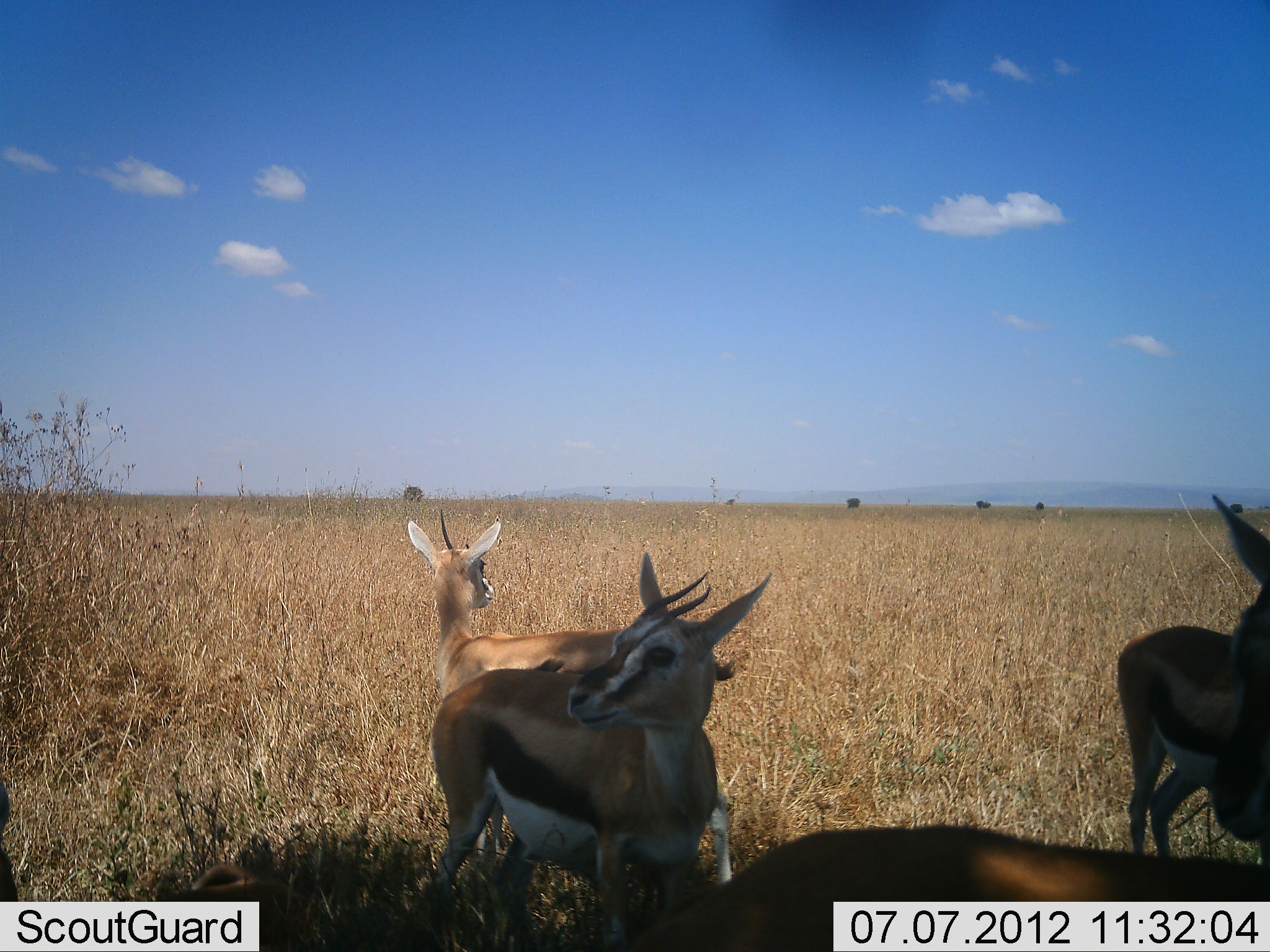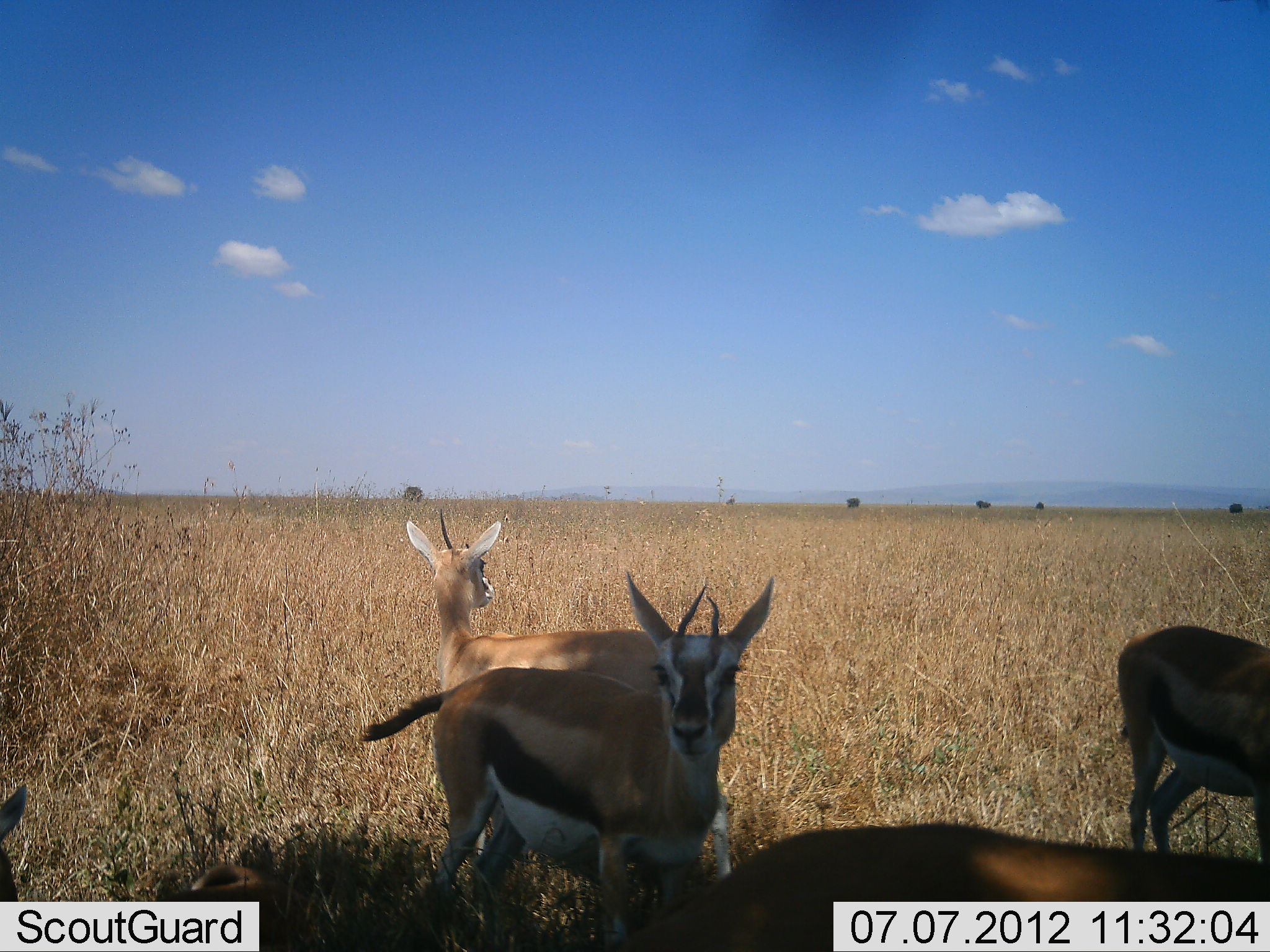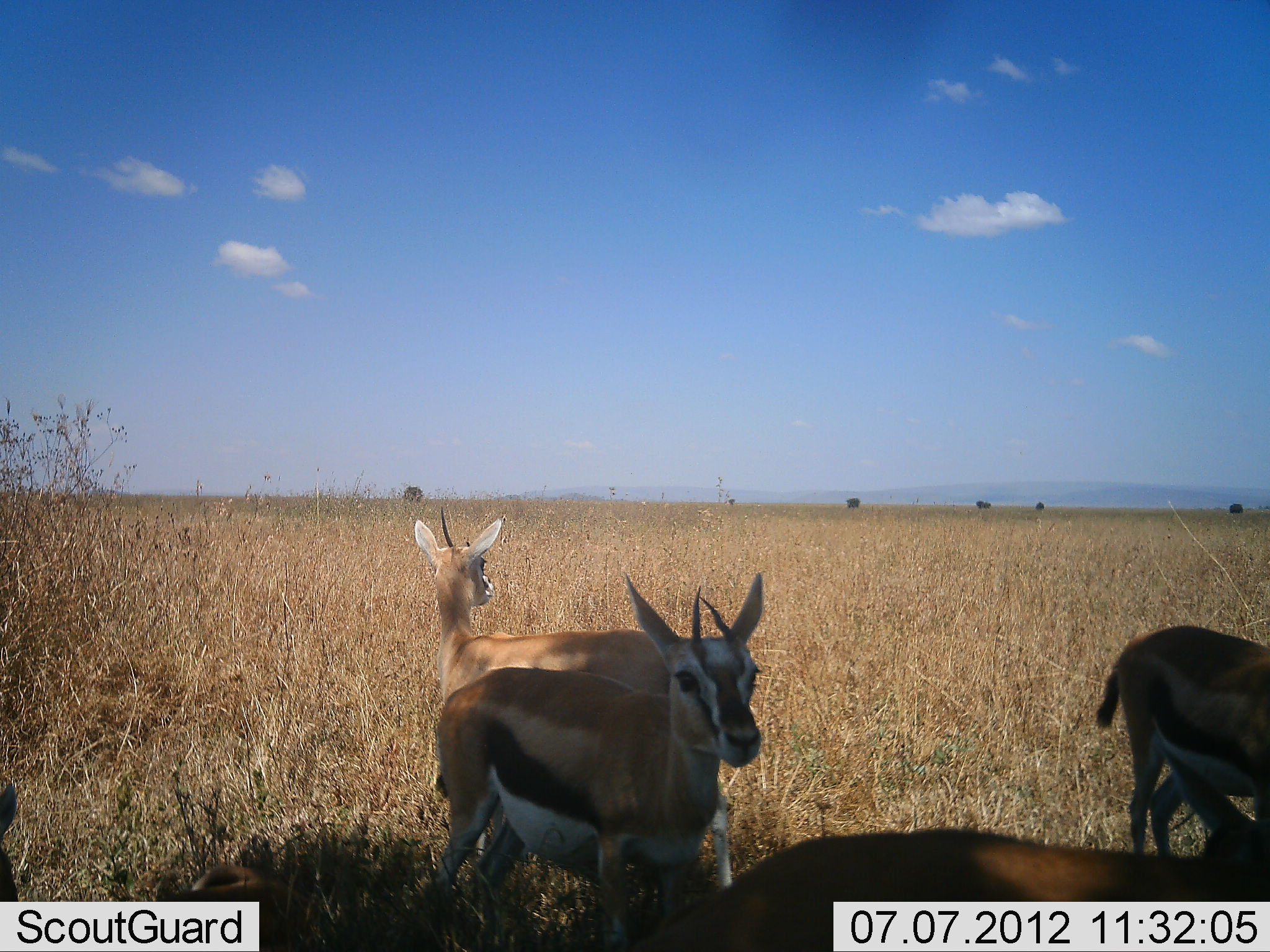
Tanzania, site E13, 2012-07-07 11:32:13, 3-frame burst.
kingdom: Animalia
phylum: Chordata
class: Mammalia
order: Artiodactyla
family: Bovidae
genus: Eudorcas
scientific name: Eudorcas thomsonii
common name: thomson's gazelle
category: gazellethomsons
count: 5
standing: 80%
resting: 30%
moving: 20%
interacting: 0%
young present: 0%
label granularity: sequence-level